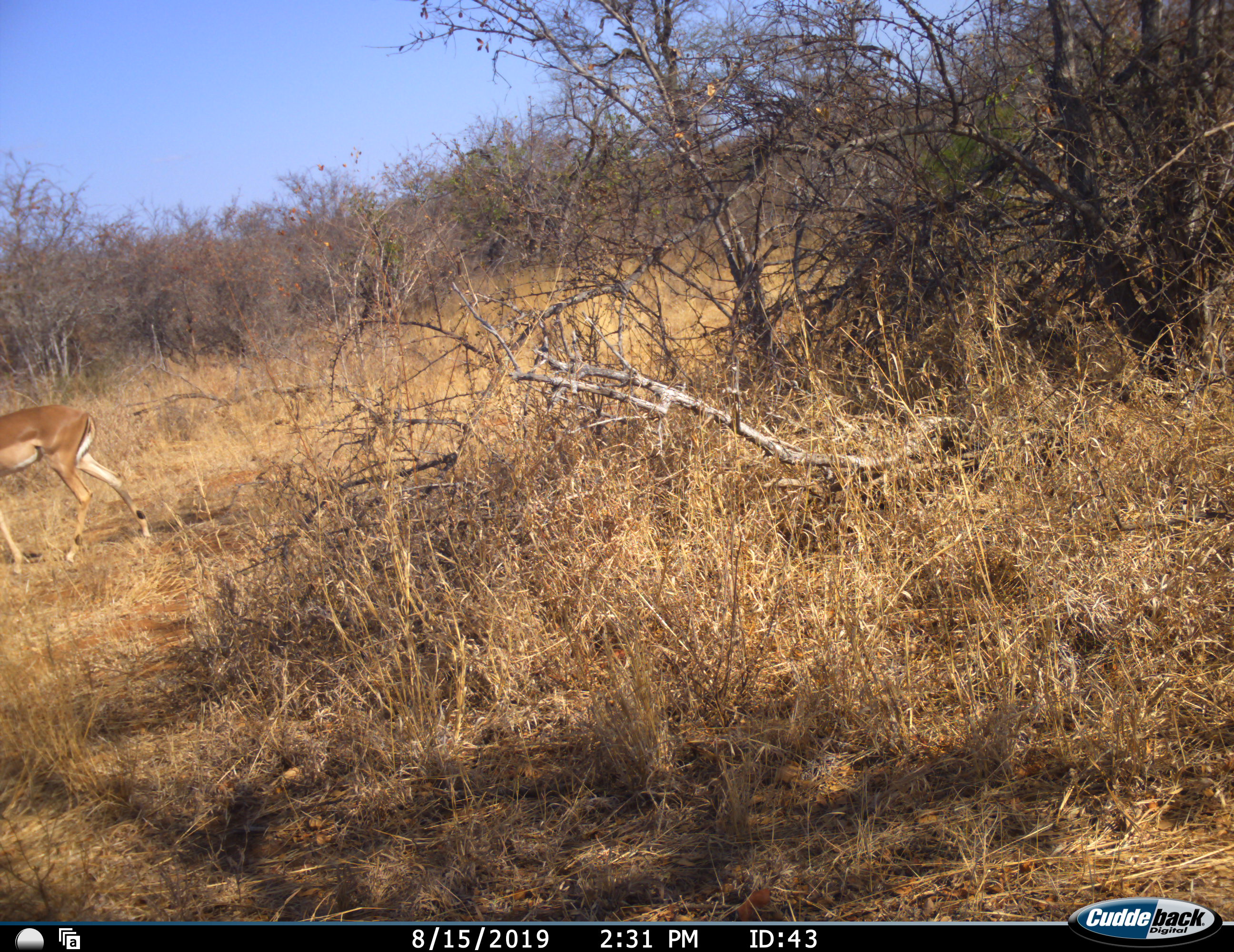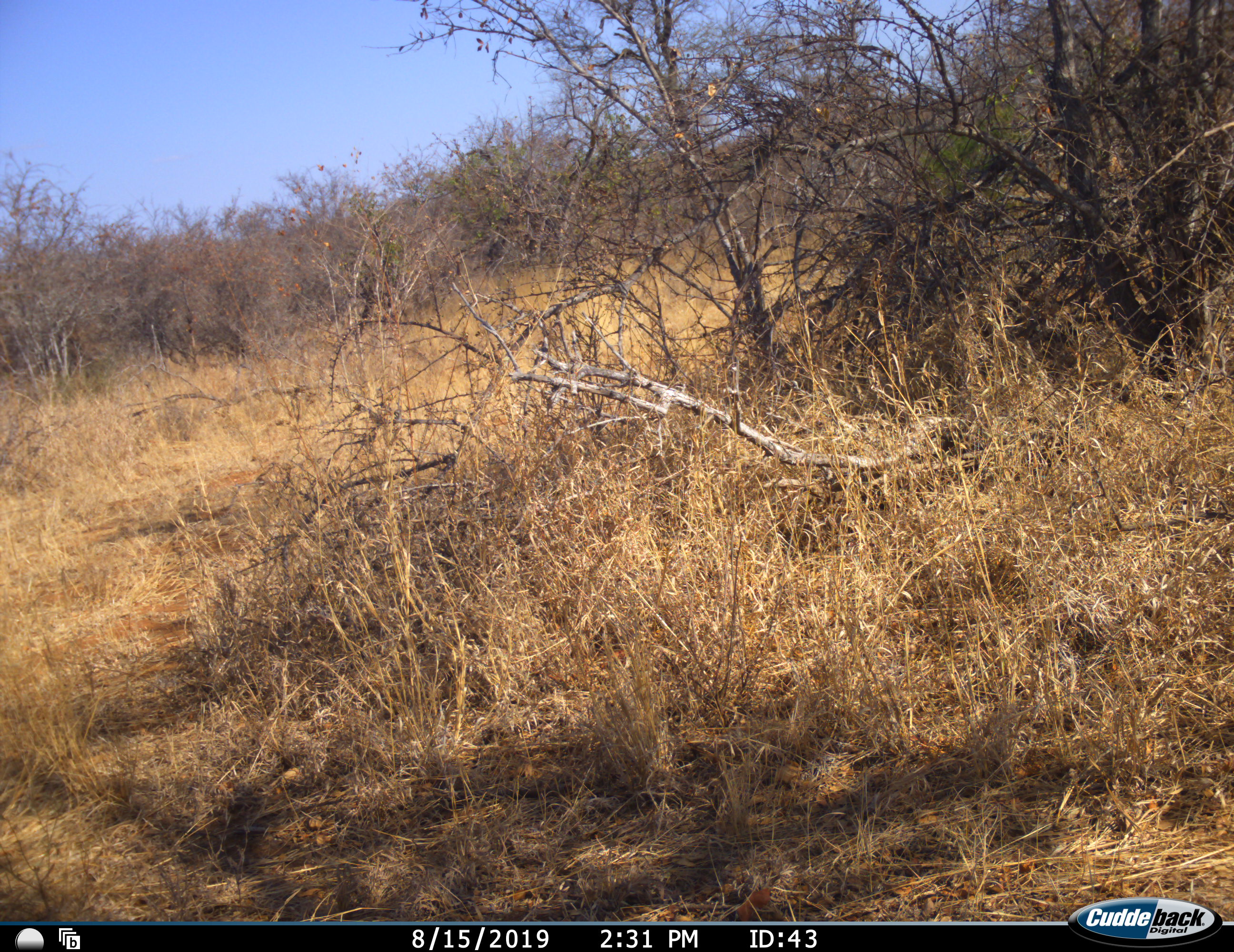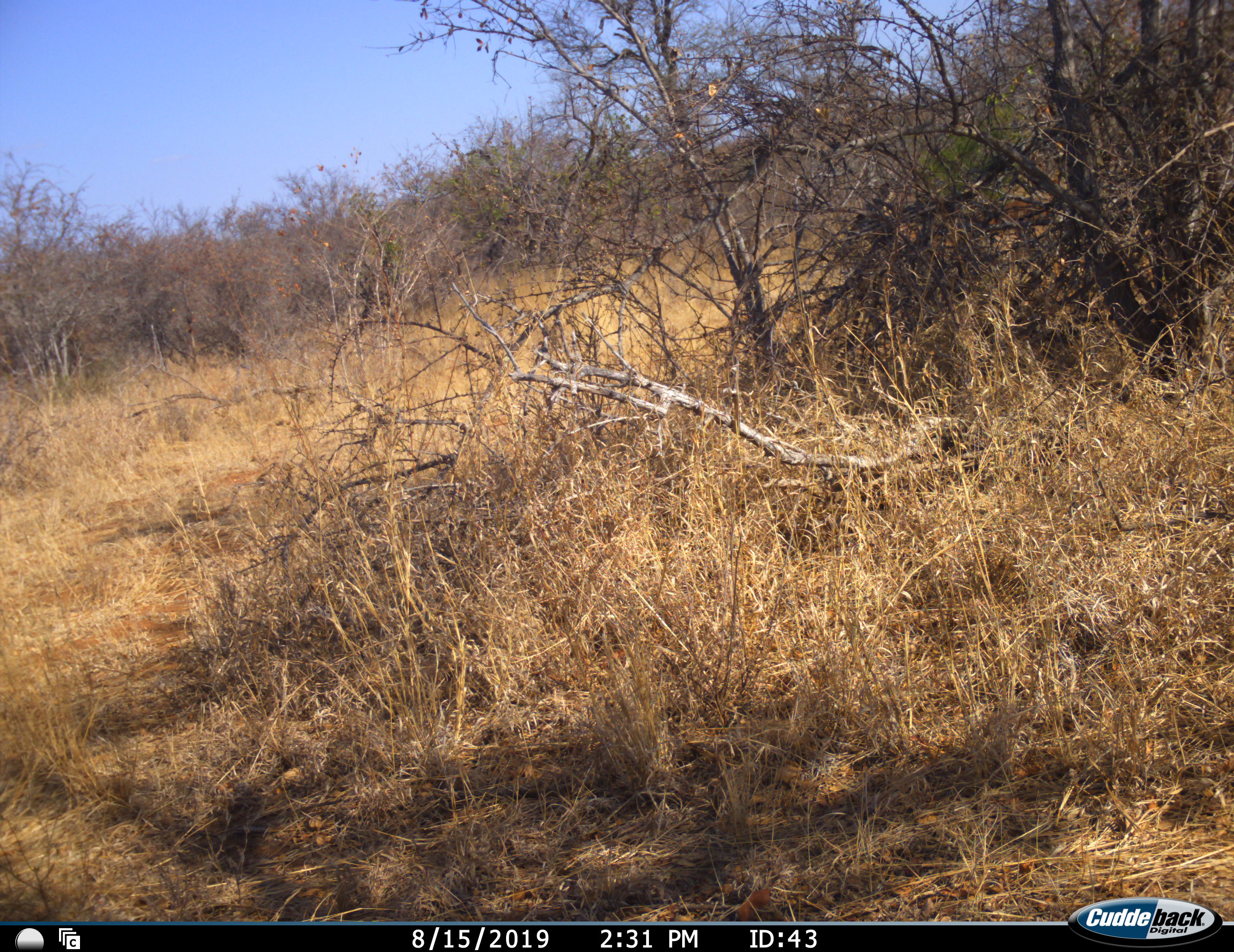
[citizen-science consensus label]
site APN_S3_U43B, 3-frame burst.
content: unidentified animal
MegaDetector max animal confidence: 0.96